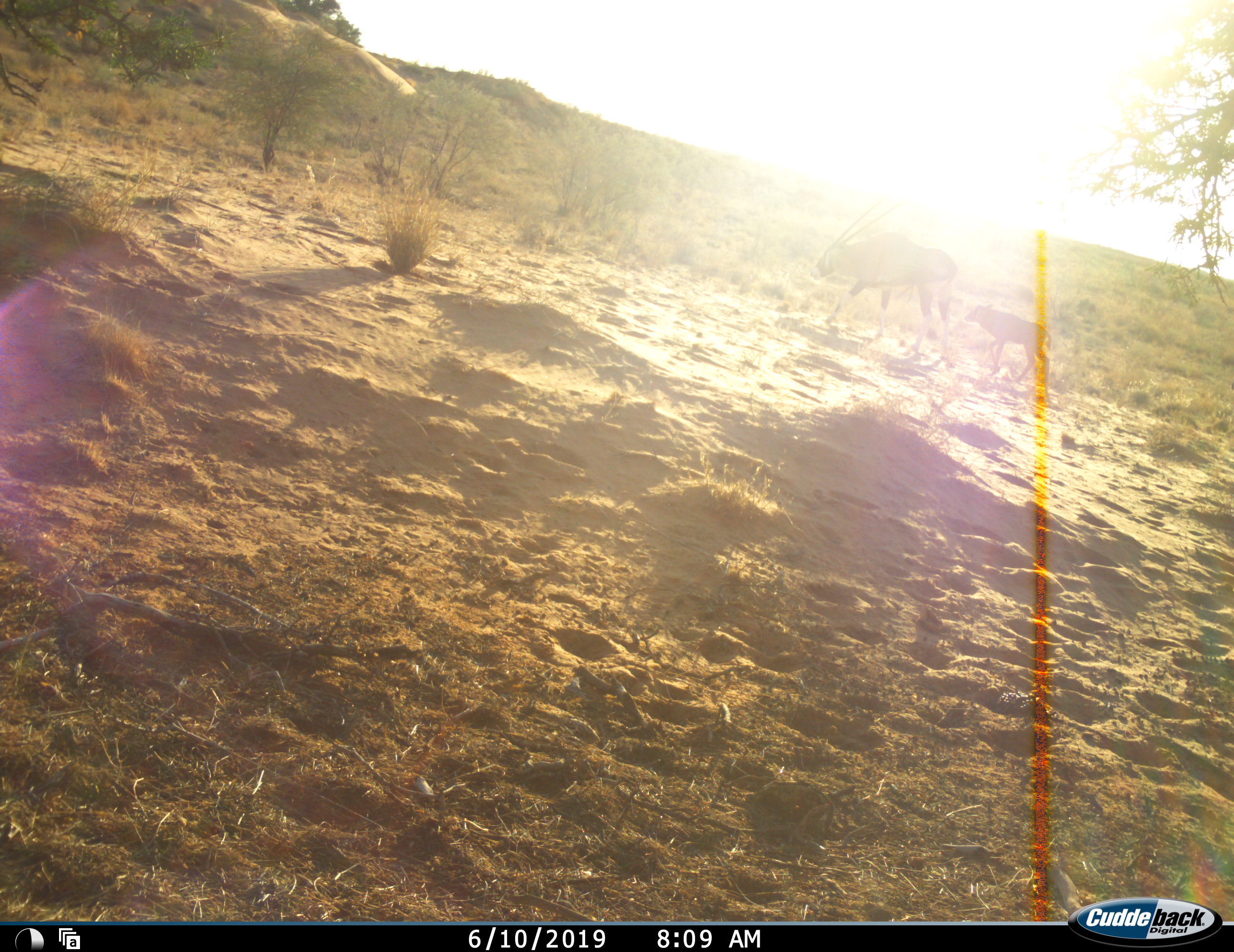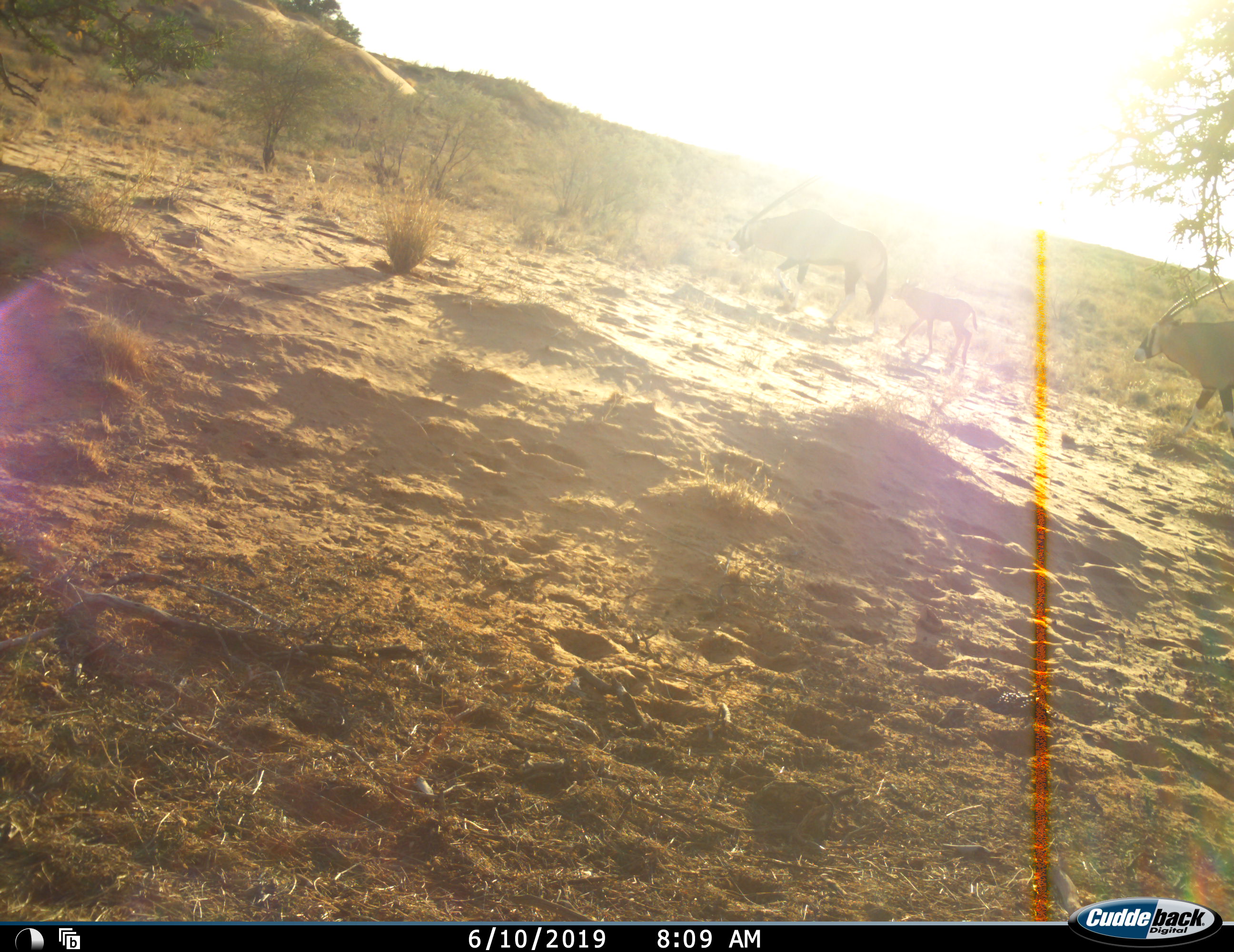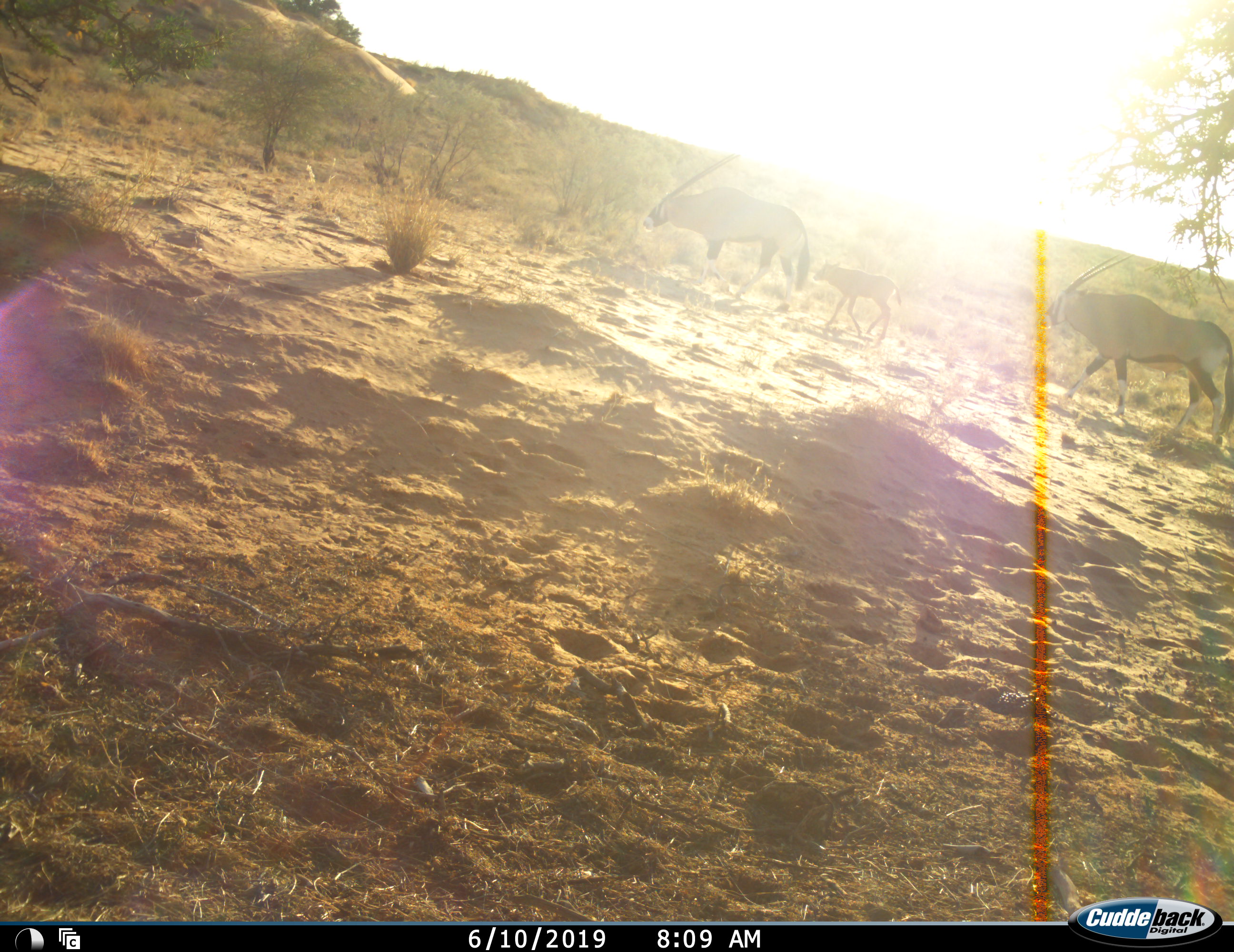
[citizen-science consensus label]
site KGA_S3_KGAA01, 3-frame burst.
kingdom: Animalia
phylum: Chordata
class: Mammalia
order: Artiodactyla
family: Bovidae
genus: Oryx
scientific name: Oryx gazella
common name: gemsbok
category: oryx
Oryx (gemsbok) (Oryx gazella), count 3. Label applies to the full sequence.